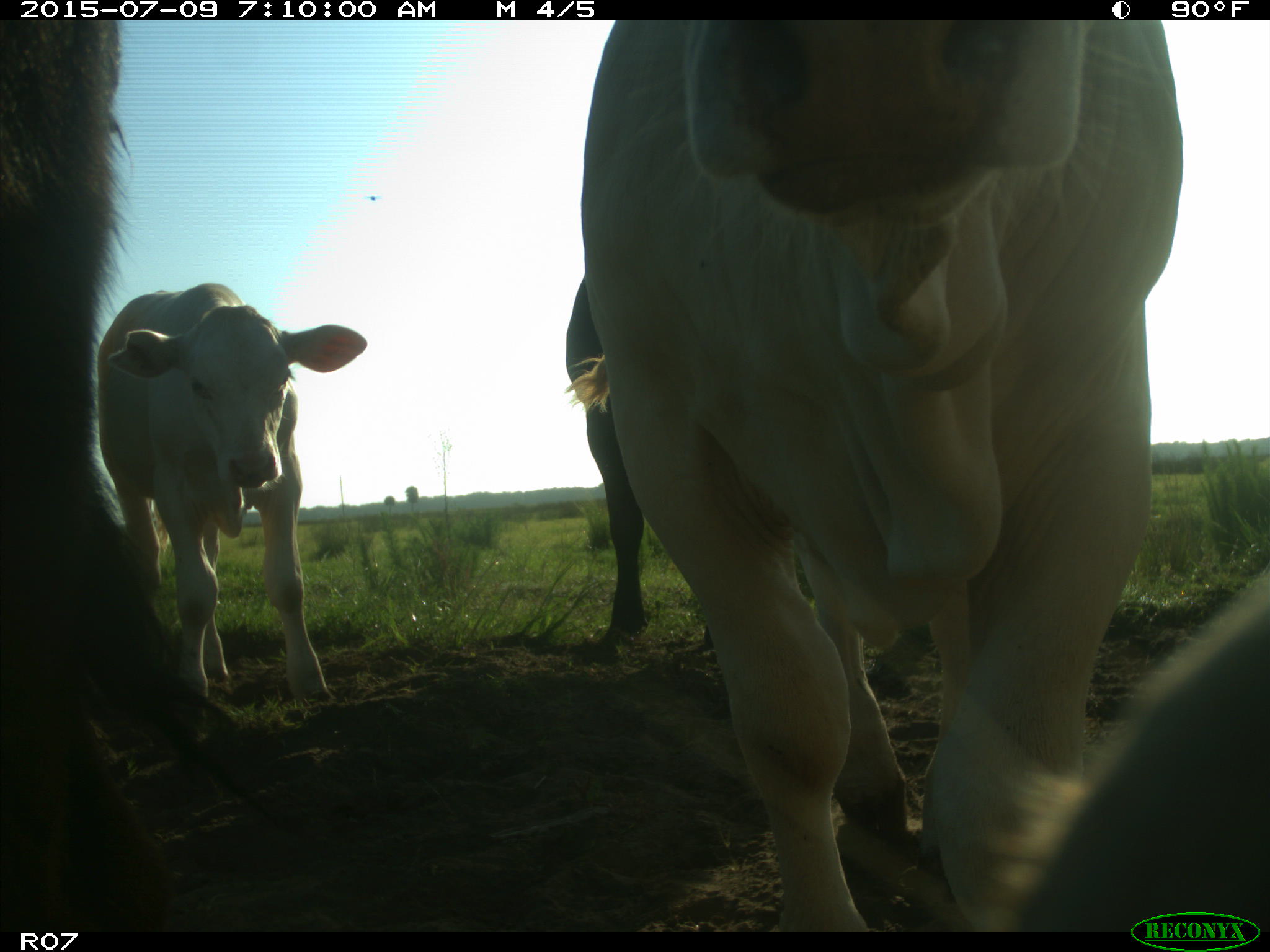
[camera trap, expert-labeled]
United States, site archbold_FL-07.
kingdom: Animalia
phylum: Chordata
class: Mammalia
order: Artiodactyla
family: Bovidae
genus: Bos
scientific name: Bos taurus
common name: domestic cow